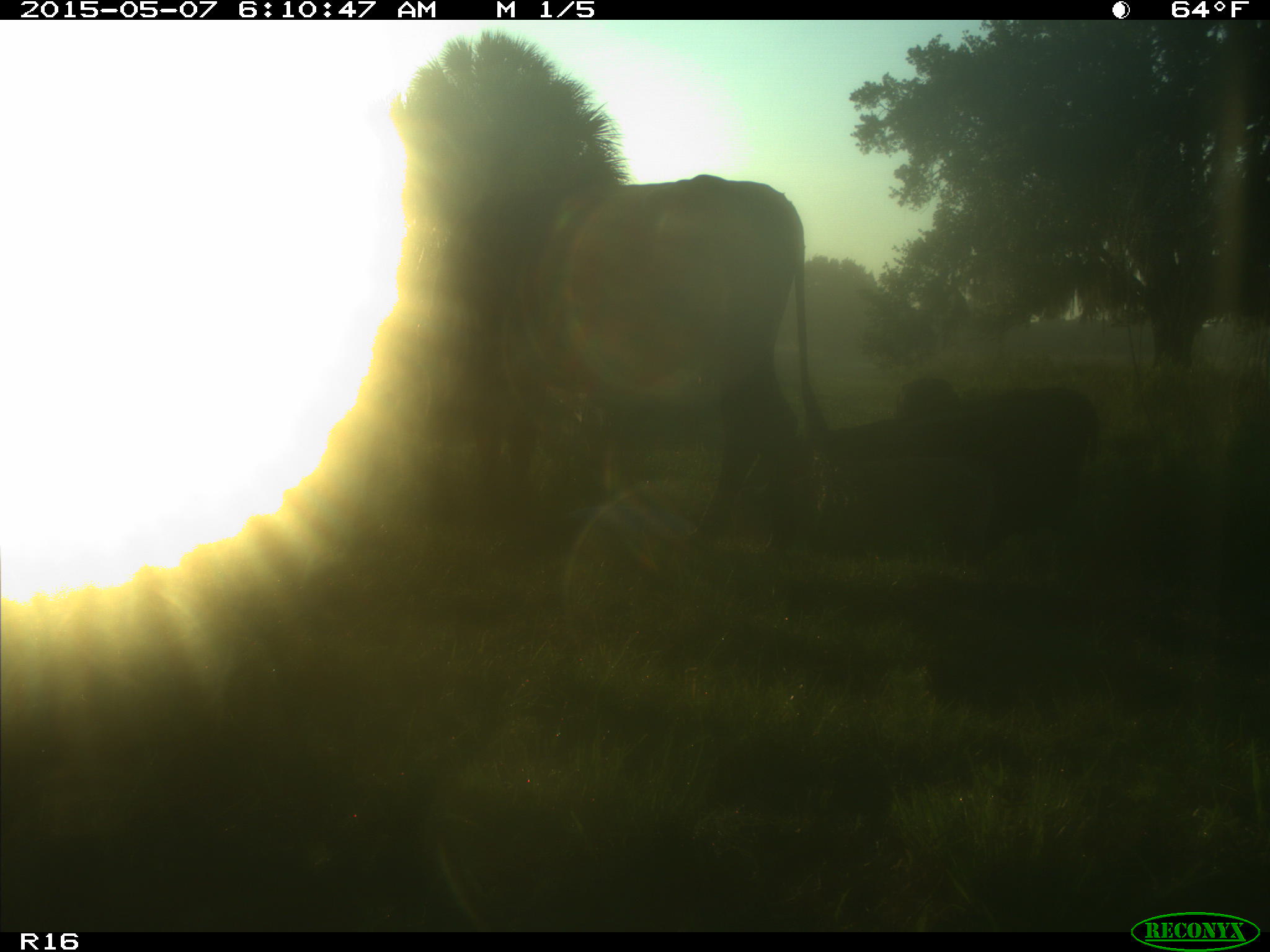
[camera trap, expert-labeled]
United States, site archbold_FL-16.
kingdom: Animalia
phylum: Chordata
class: Mammalia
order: Artiodactyla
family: Bovidae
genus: Bos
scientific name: Bos taurus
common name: domestic cow